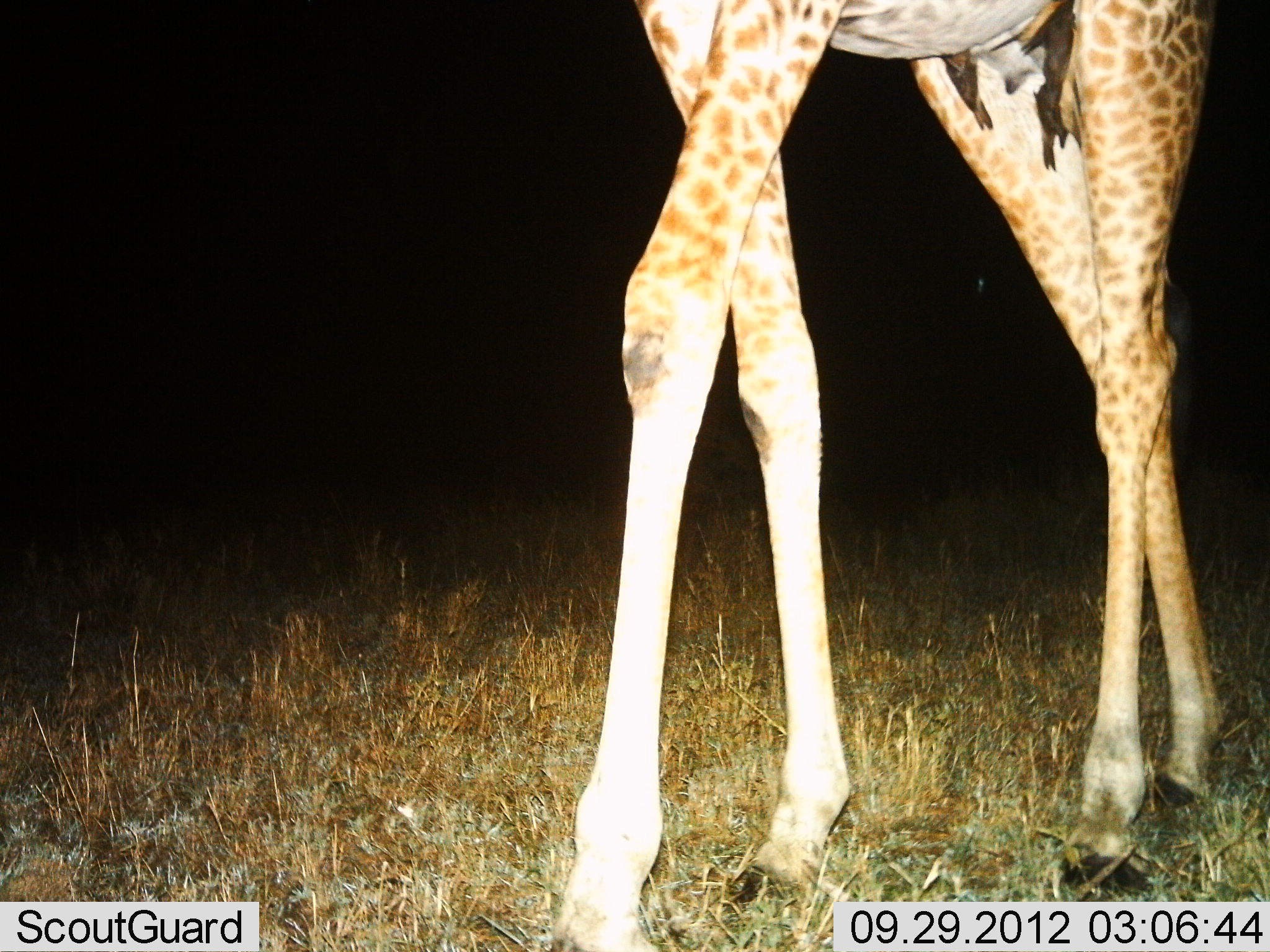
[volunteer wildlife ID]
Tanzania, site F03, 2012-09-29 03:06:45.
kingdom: Animalia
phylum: Chordata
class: Mammalia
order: Artiodactyla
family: Giraffidae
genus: Giraffa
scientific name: Giraffa camelopardalis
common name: giraffe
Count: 1.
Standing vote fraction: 64%.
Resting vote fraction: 0%.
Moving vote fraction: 45%.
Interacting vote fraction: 0%.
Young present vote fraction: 0%.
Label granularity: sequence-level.